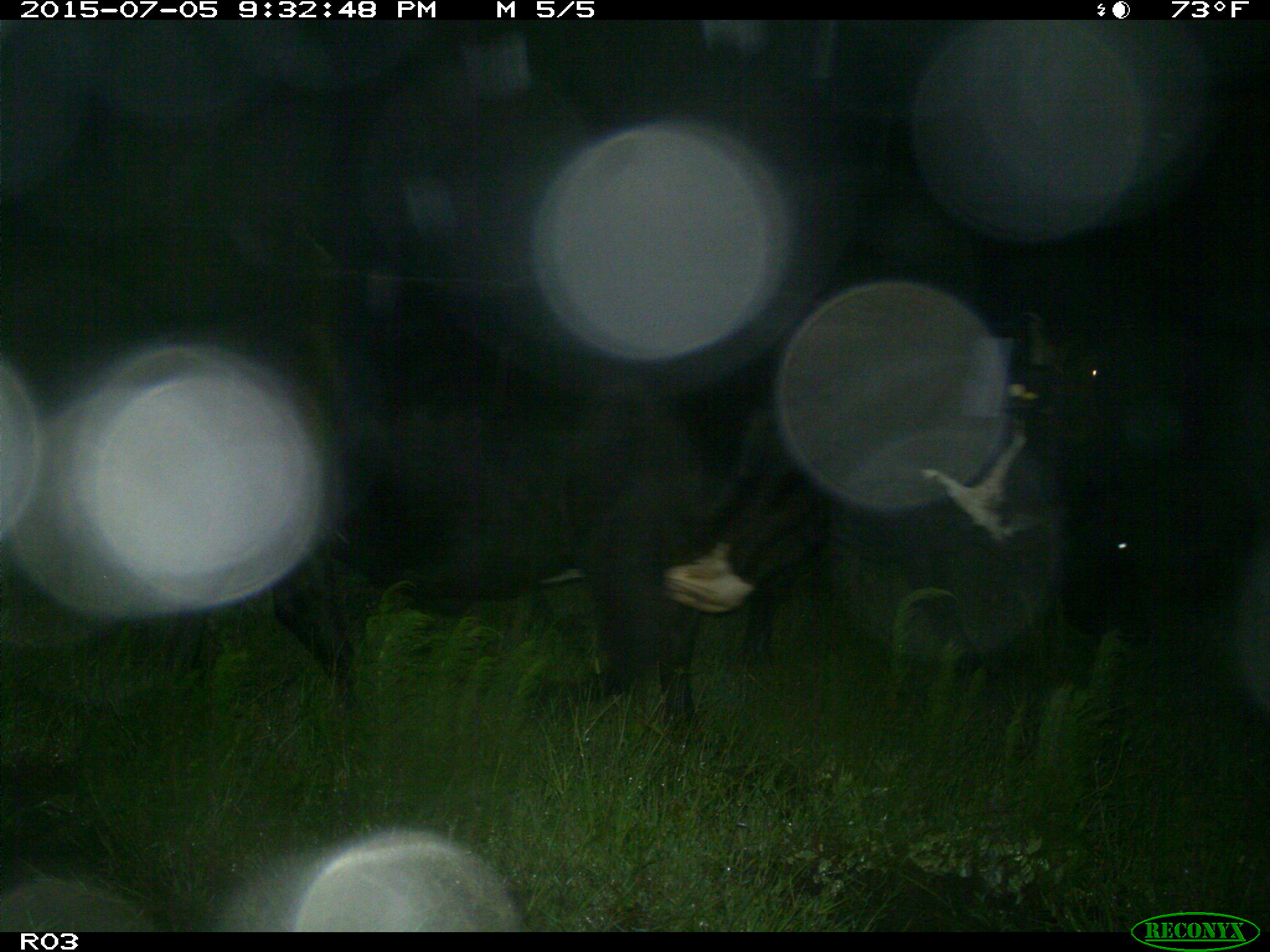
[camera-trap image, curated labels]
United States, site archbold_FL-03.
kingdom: Animalia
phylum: Chordata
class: Mammalia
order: Artiodactyla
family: Bovidae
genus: Bos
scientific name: Bos taurus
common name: domestic cow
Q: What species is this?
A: Bos taurus (domestic cow).